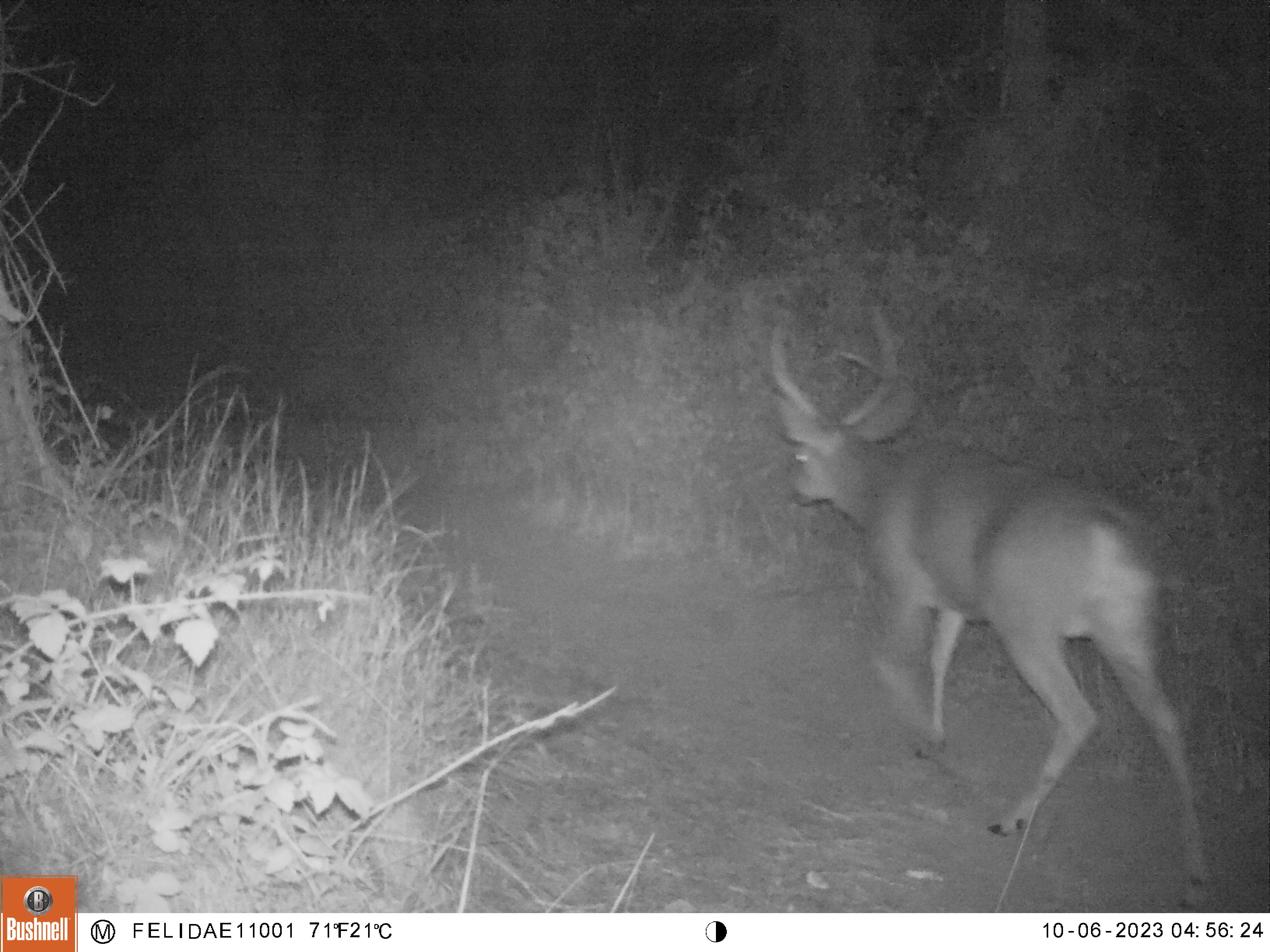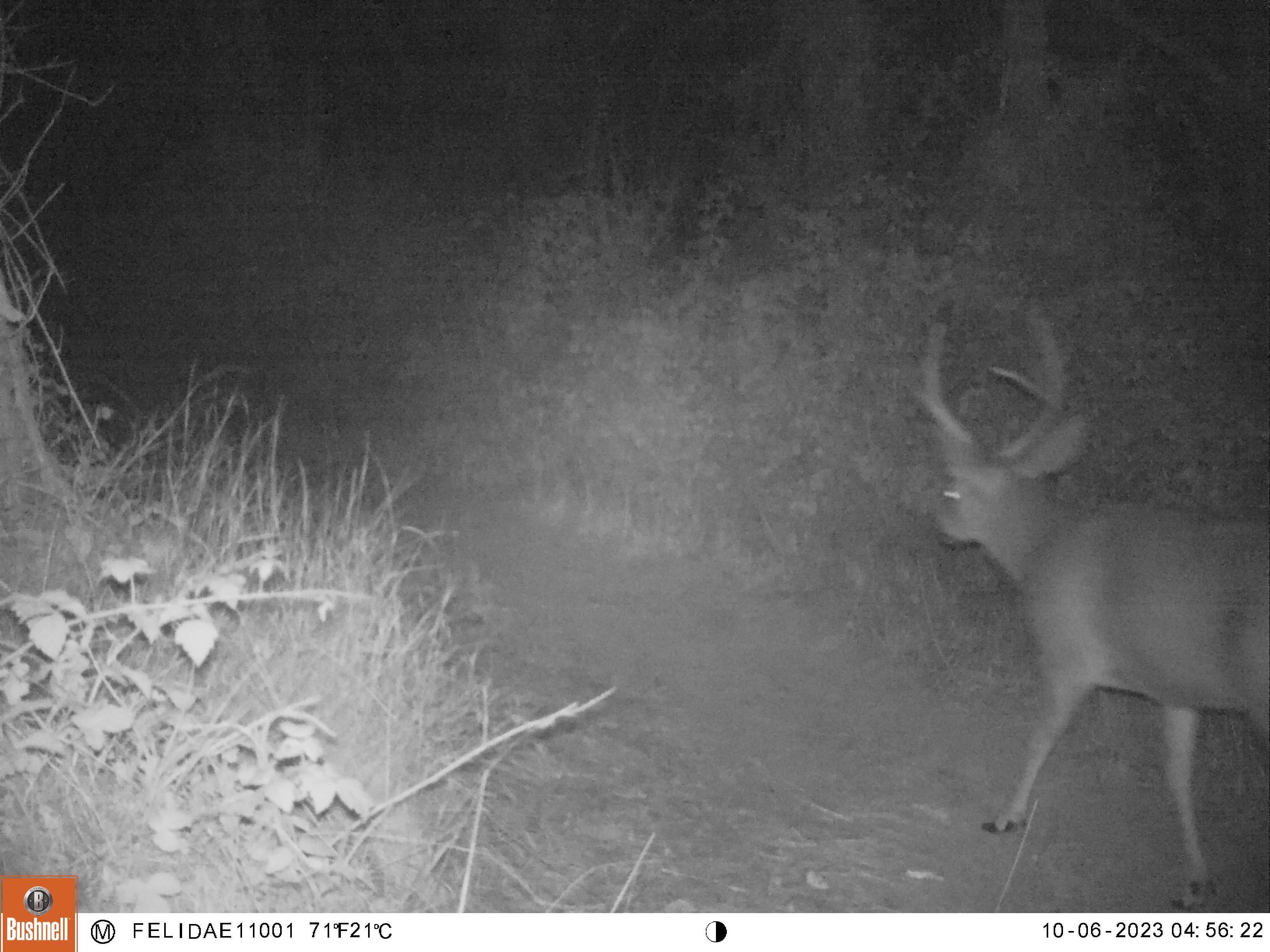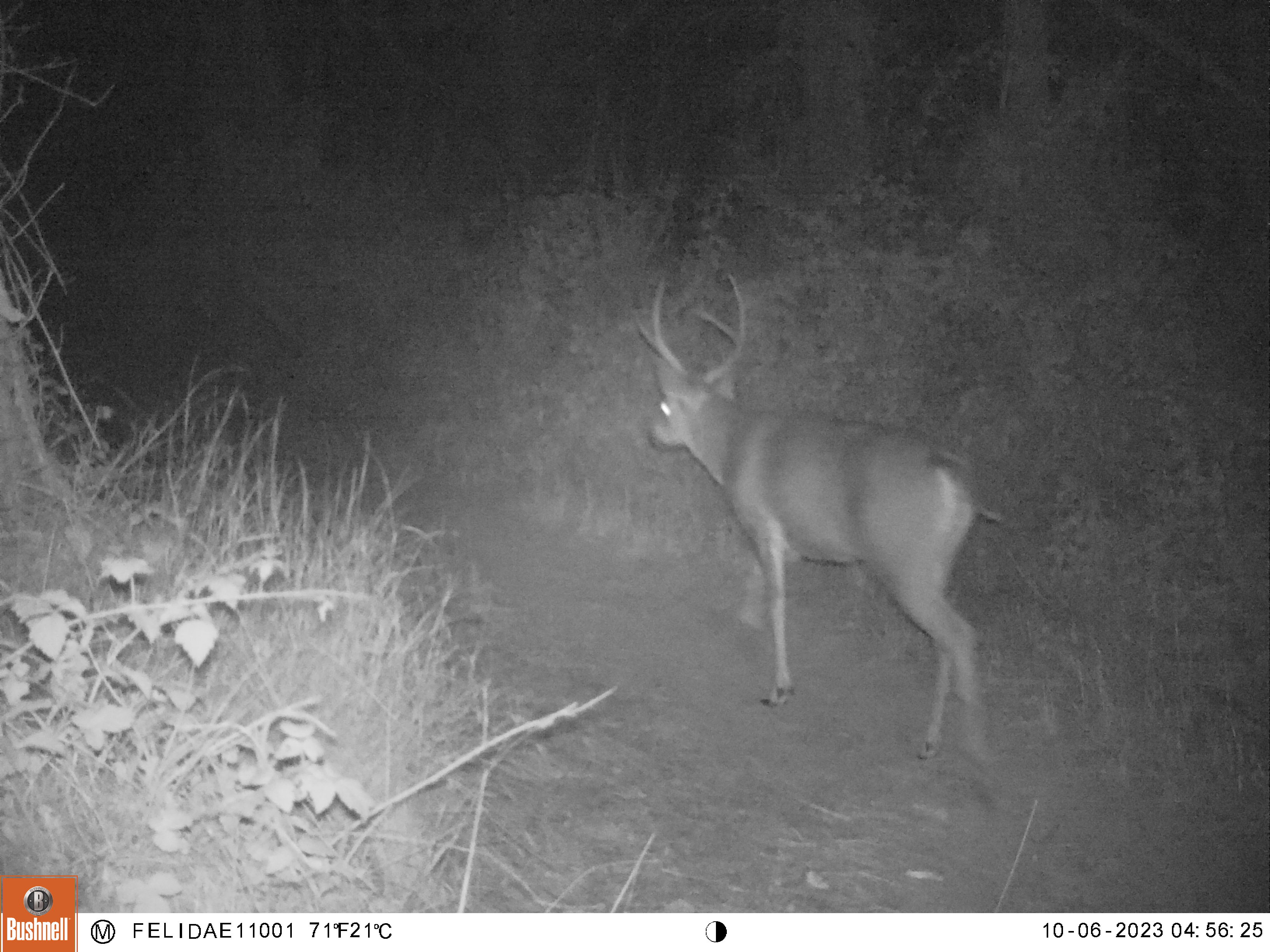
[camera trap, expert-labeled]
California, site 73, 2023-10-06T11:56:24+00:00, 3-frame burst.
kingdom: Animalia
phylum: Chordata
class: Mammalia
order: Artiodactyla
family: Cervidae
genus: Odocoileus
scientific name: Odocoileus hemionus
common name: mule deer